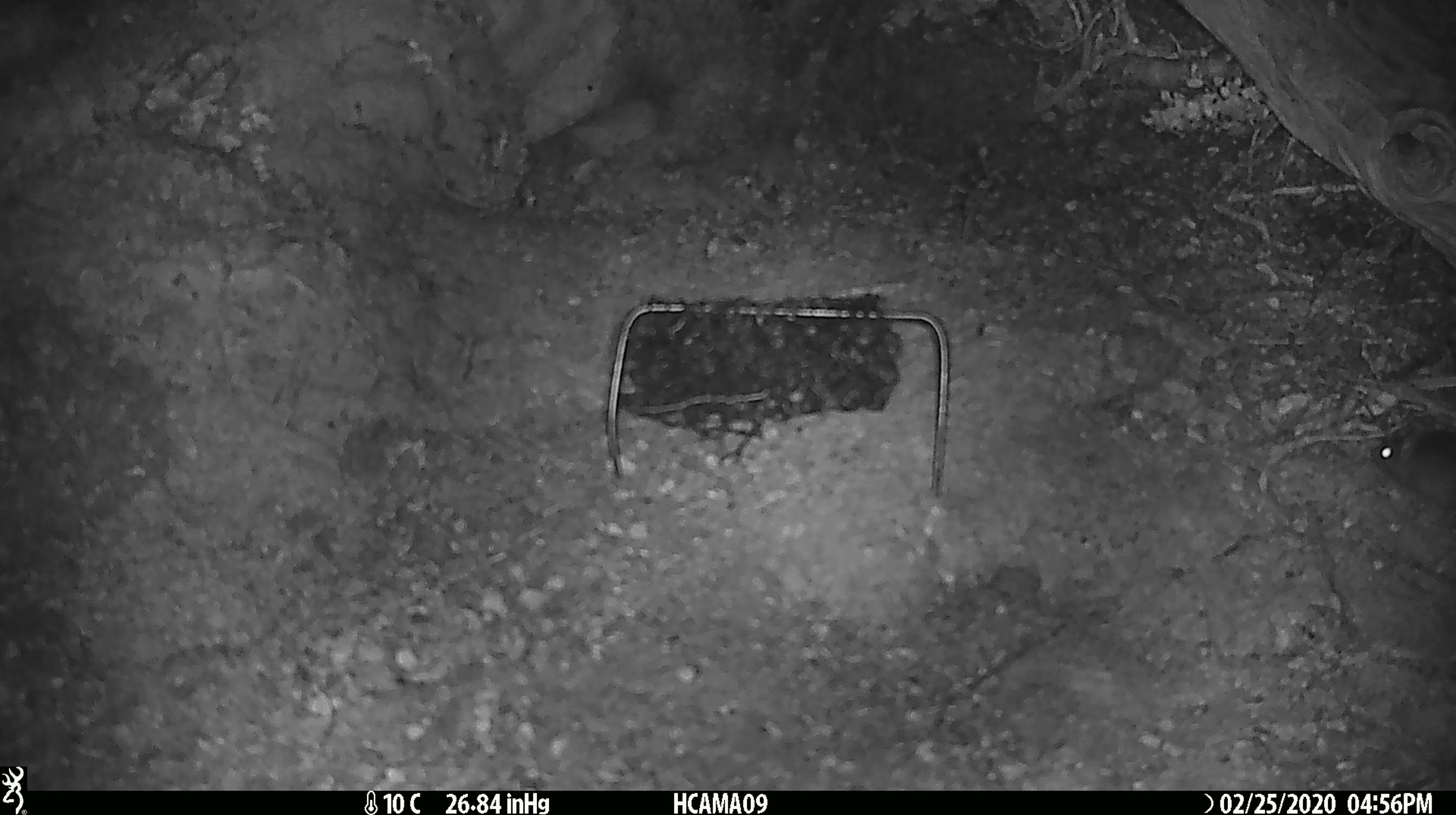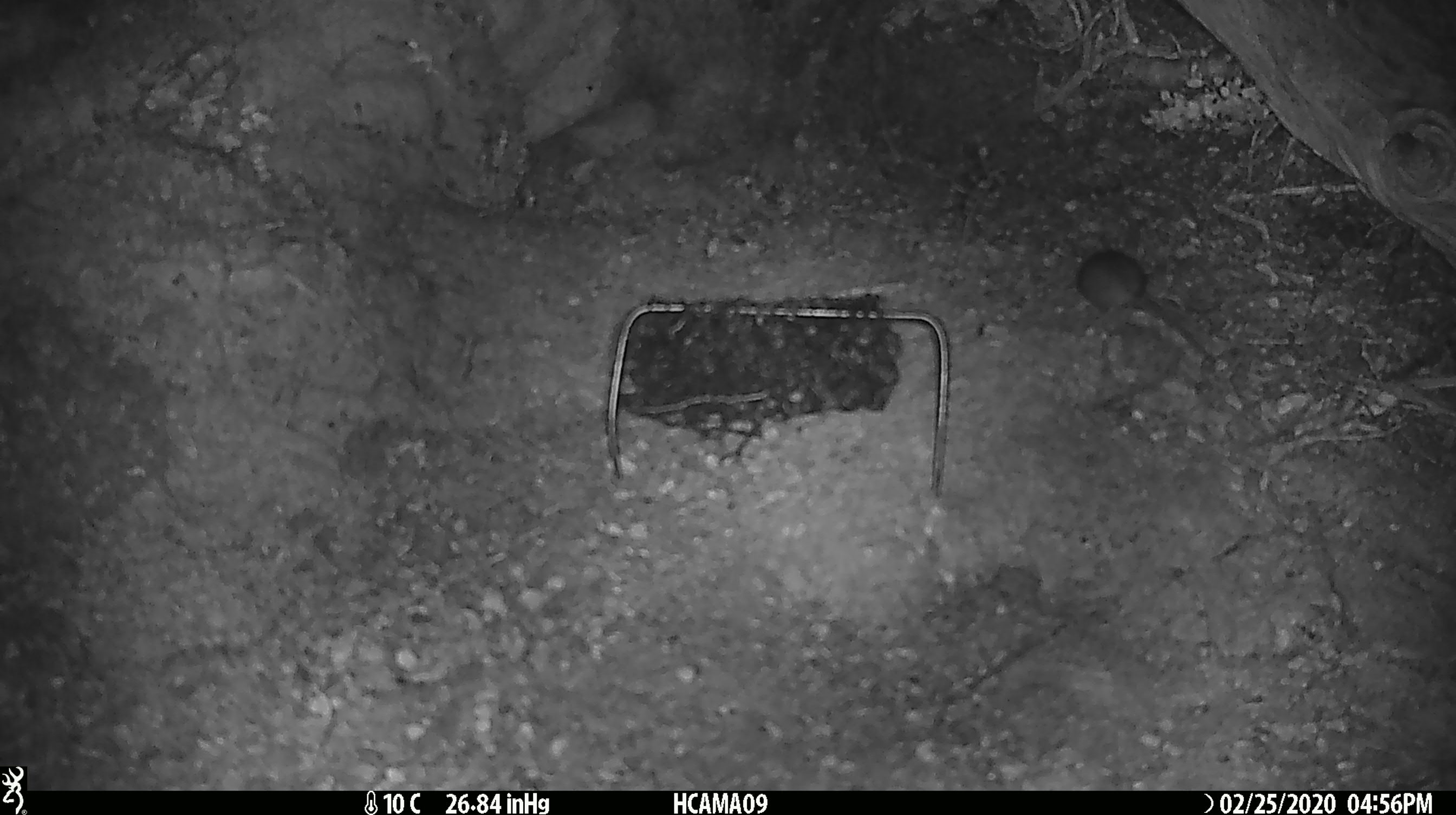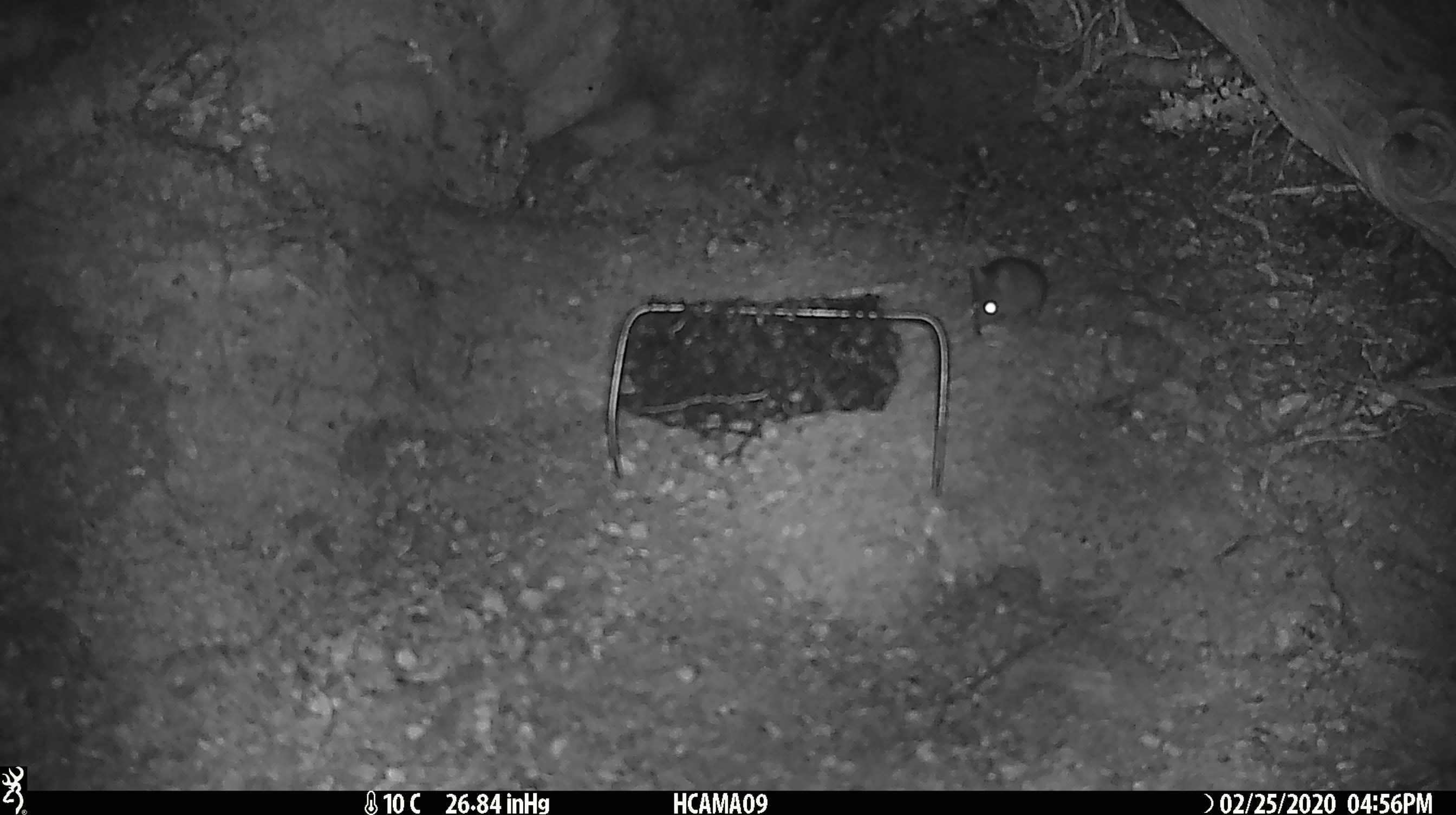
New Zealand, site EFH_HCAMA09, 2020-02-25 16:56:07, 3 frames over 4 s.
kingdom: Animalia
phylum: Chordata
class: Mammalia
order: Rodentia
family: Muridae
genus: Mus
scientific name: Mus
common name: mouse